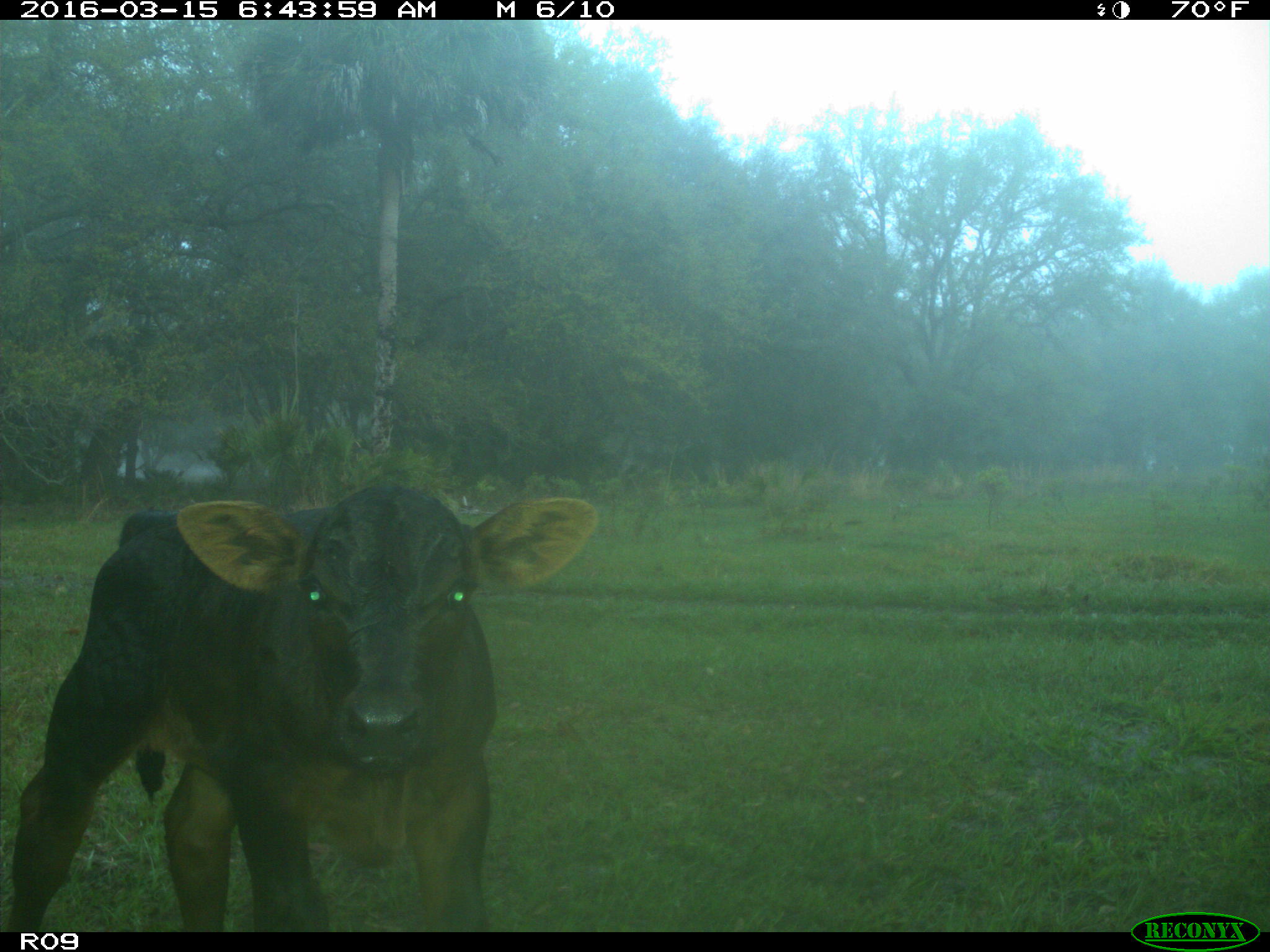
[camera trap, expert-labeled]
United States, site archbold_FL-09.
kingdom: Animalia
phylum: Chordata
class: Mammalia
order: Artiodactyla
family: Bovidae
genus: Bos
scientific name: Bos taurus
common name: domestic cow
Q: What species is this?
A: Bos taurus (domestic cow).